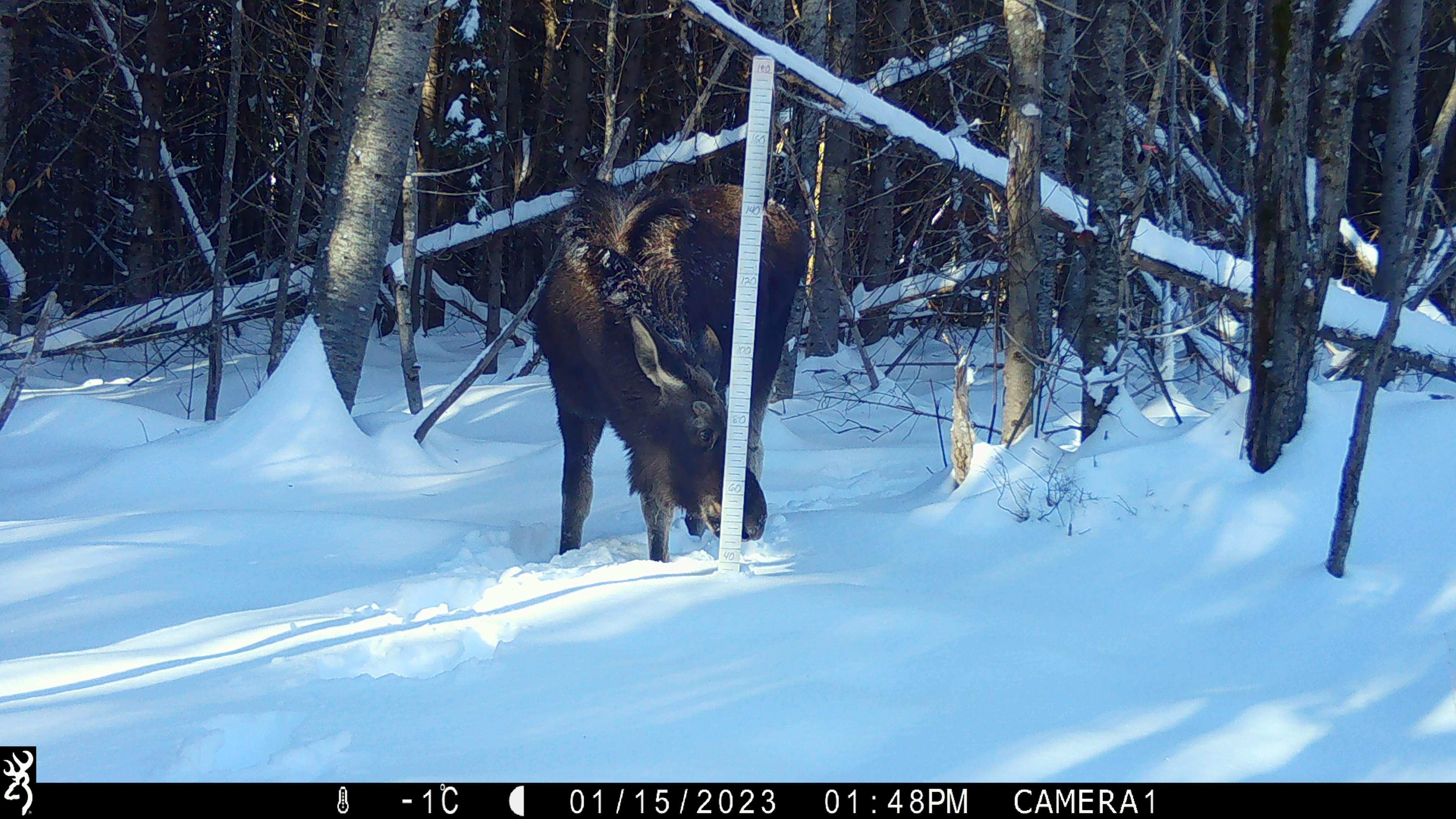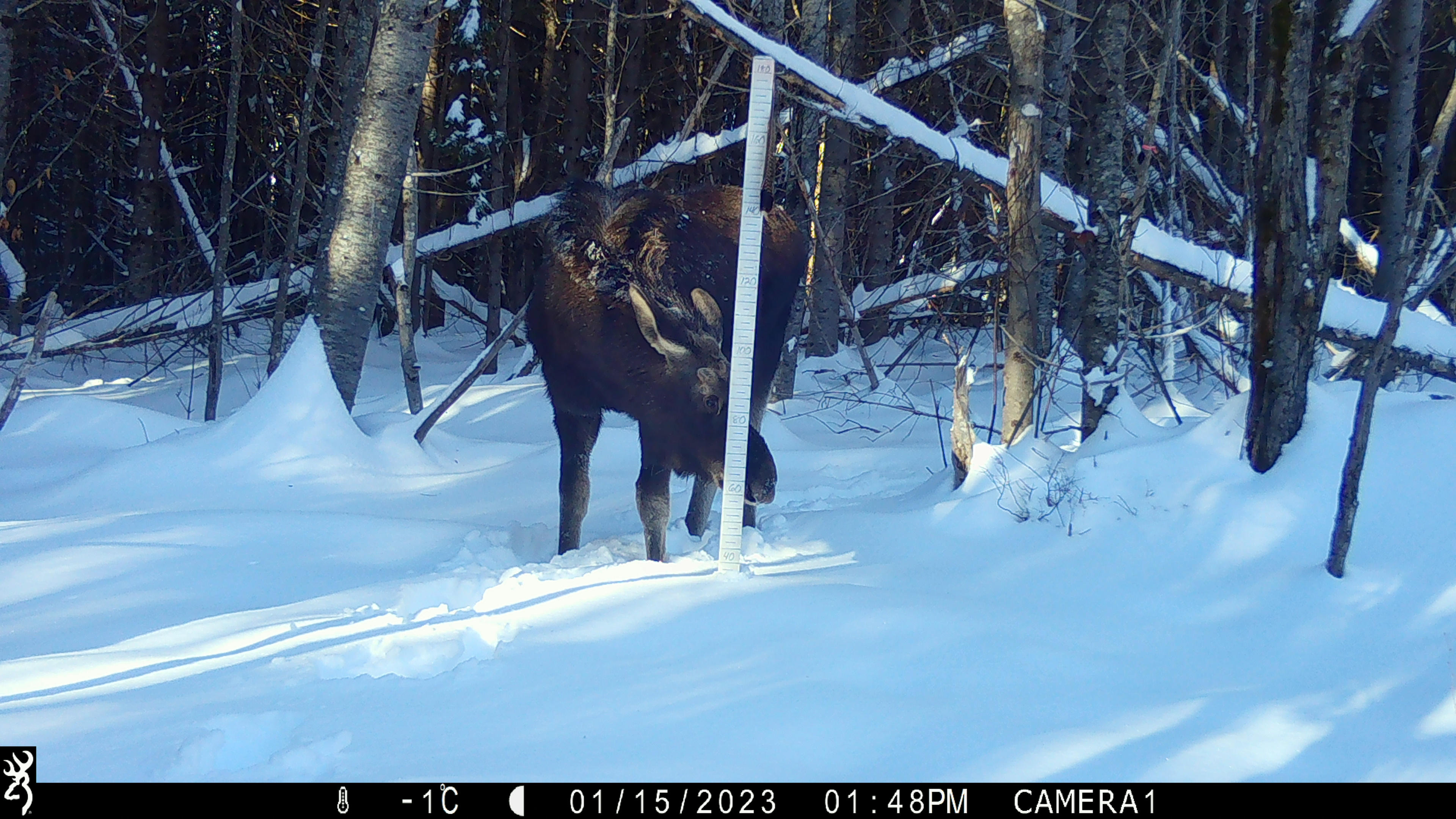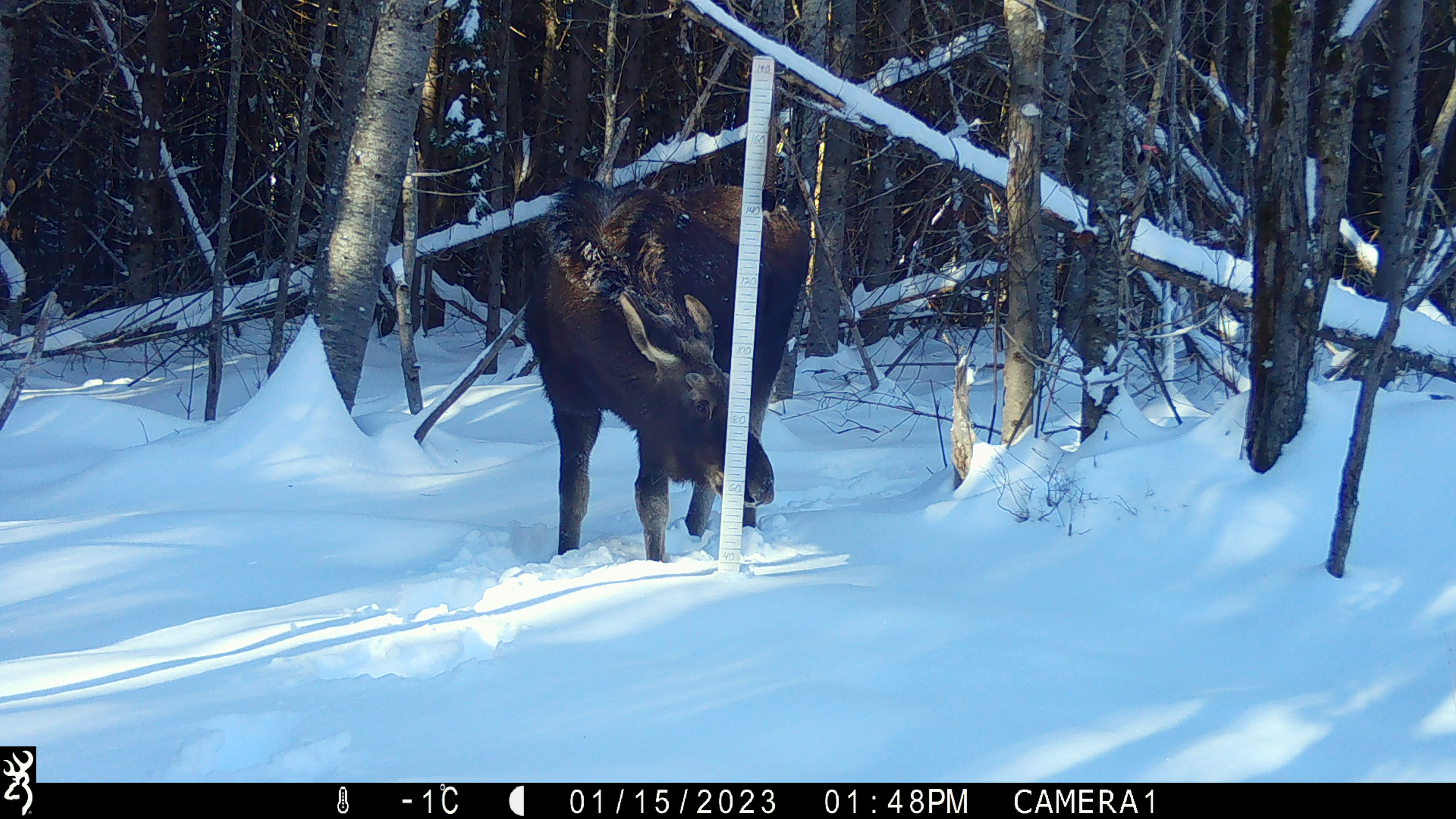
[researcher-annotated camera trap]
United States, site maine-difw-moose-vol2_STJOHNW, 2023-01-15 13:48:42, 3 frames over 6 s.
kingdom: Animalia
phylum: Chordata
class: Mammalia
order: Artiodactyla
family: Cervidae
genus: Alces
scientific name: Alces alces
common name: moose